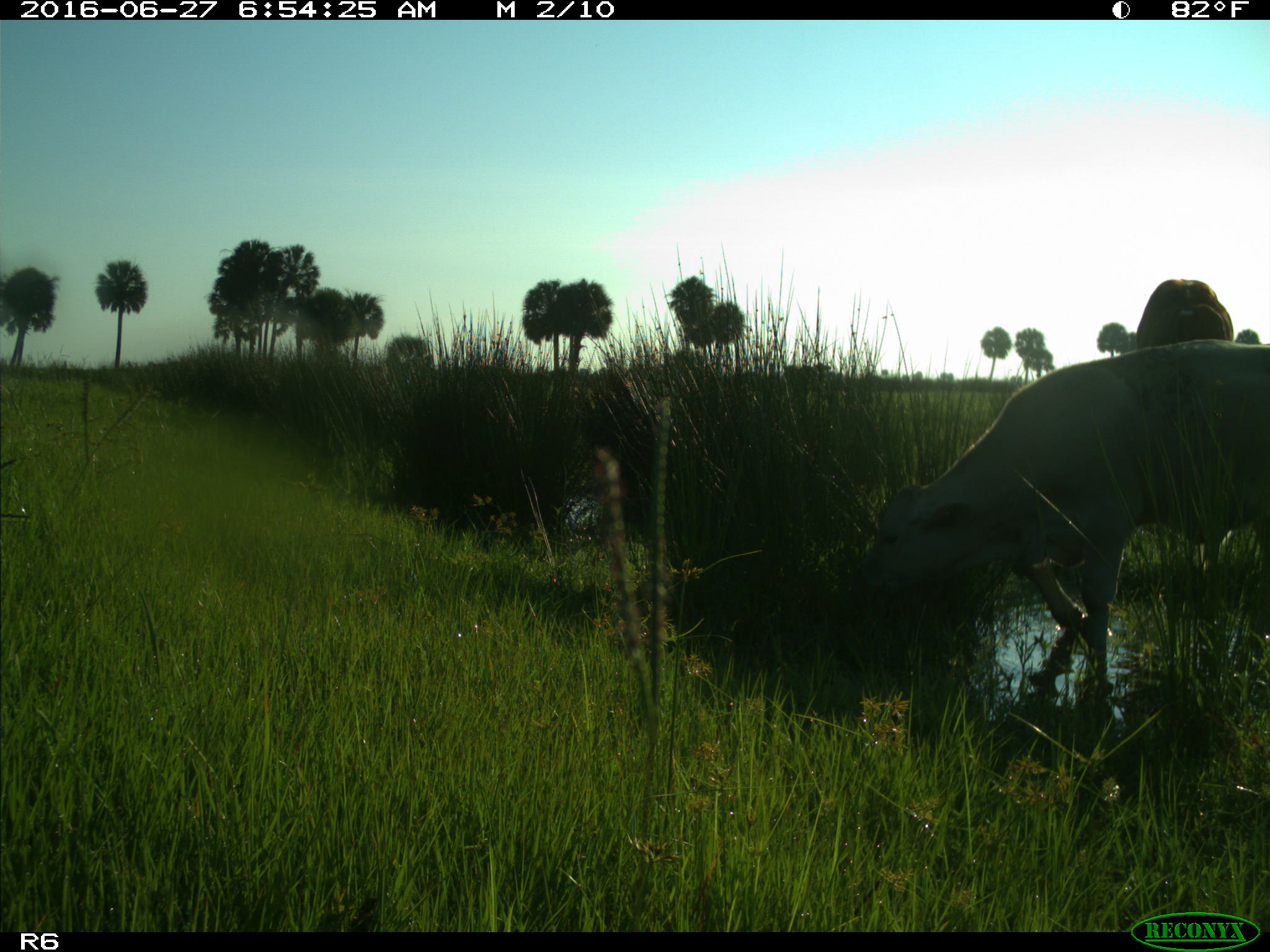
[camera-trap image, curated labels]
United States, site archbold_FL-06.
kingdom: Animalia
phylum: Chordata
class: Mammalia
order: Artiodactyla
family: Bovidae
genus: Bos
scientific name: Bos taurus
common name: domestic cow